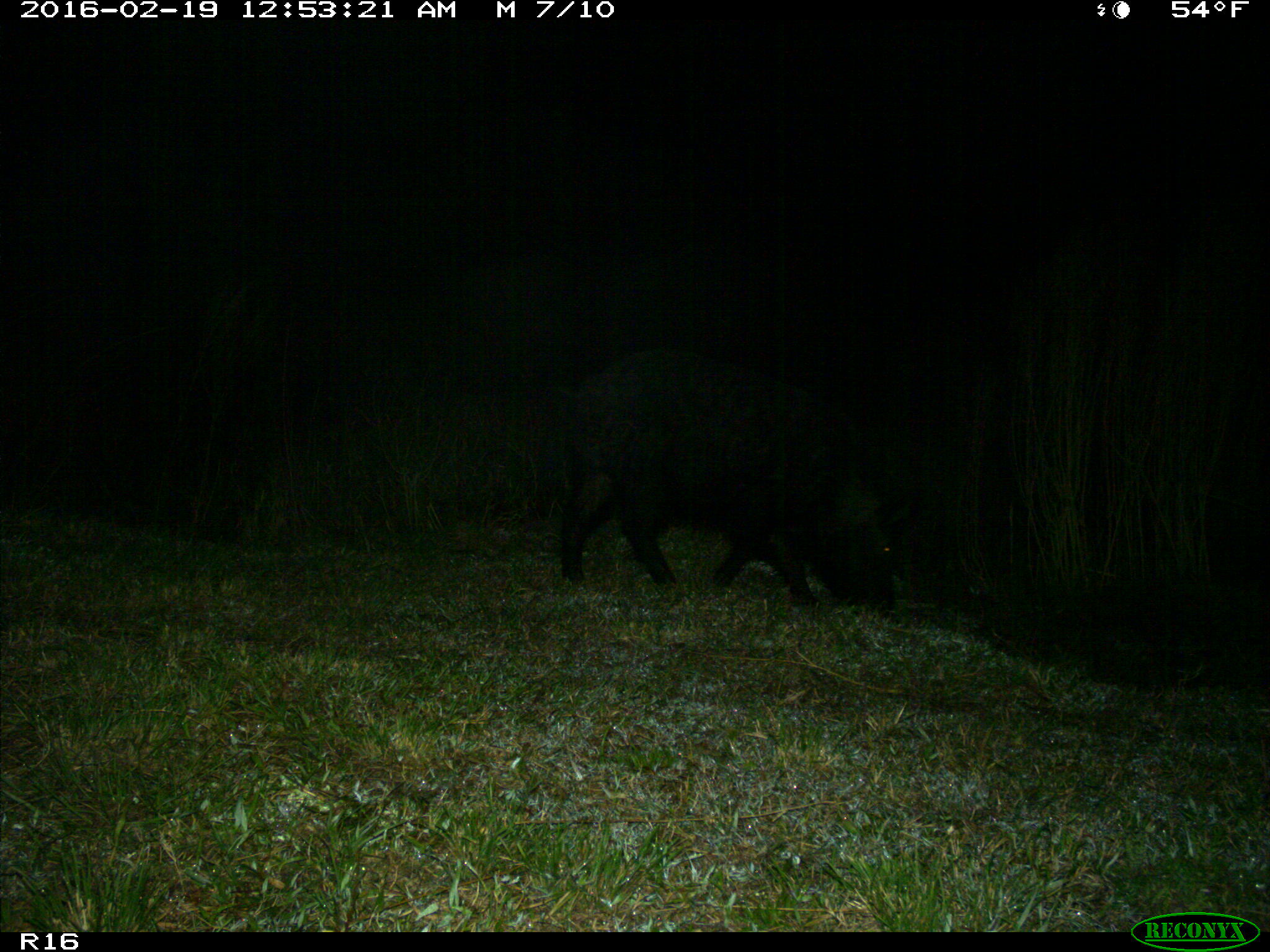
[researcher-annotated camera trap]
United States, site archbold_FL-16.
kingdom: Animalia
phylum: Chordata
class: Mammalia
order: Artiodactyla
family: Suidae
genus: Sus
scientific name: Sus scrofa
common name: wild boar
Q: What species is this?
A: Sus scrofa (wild boar).